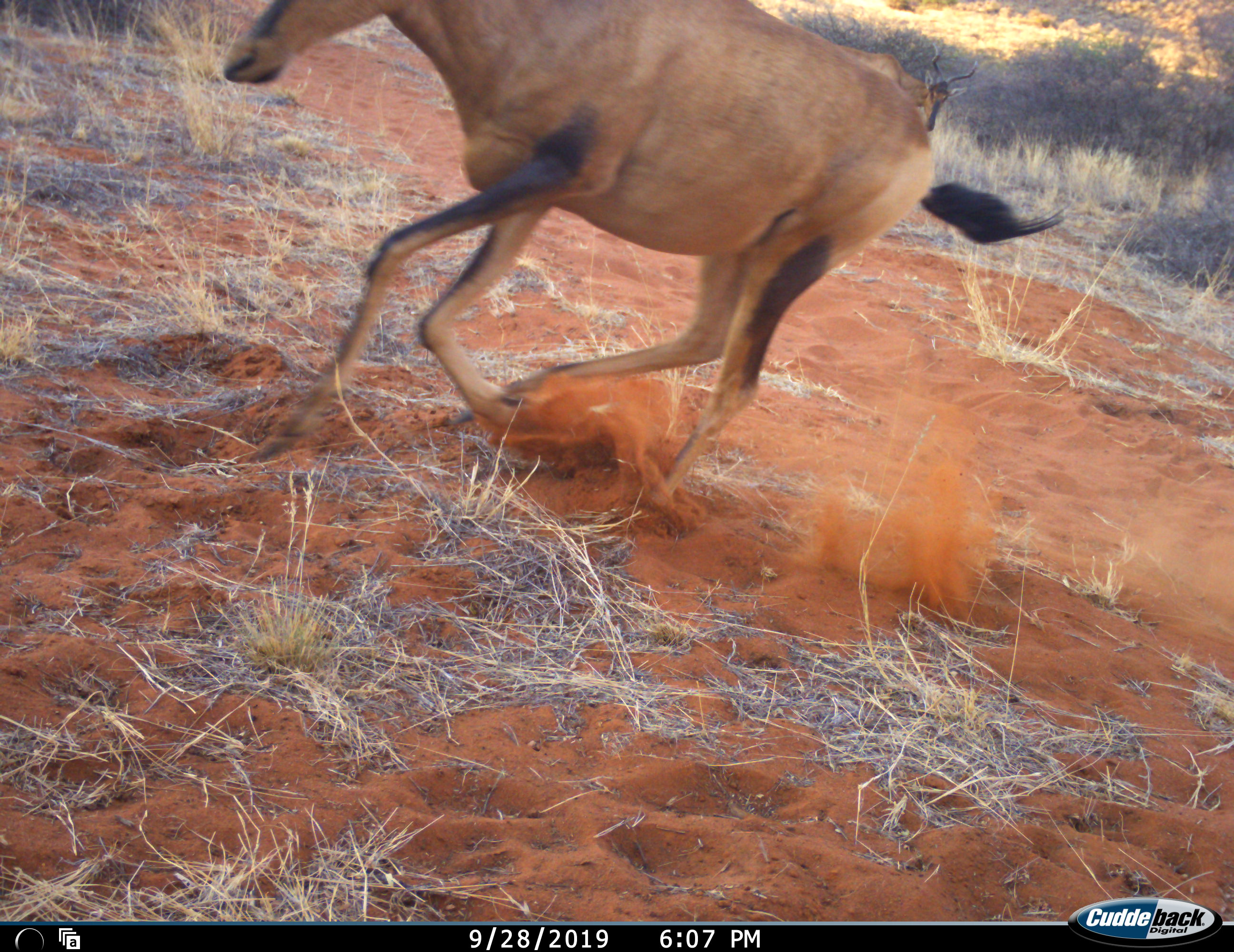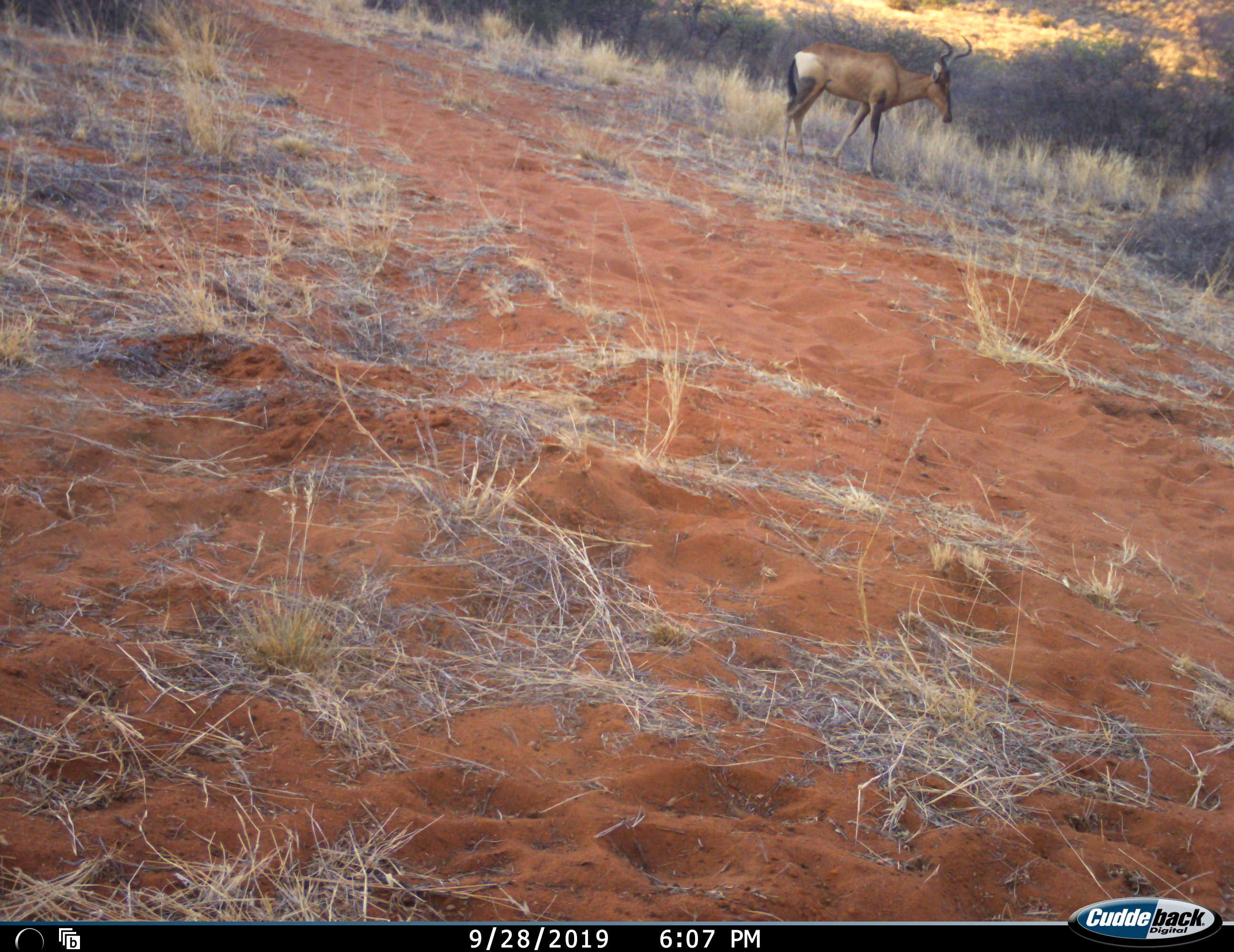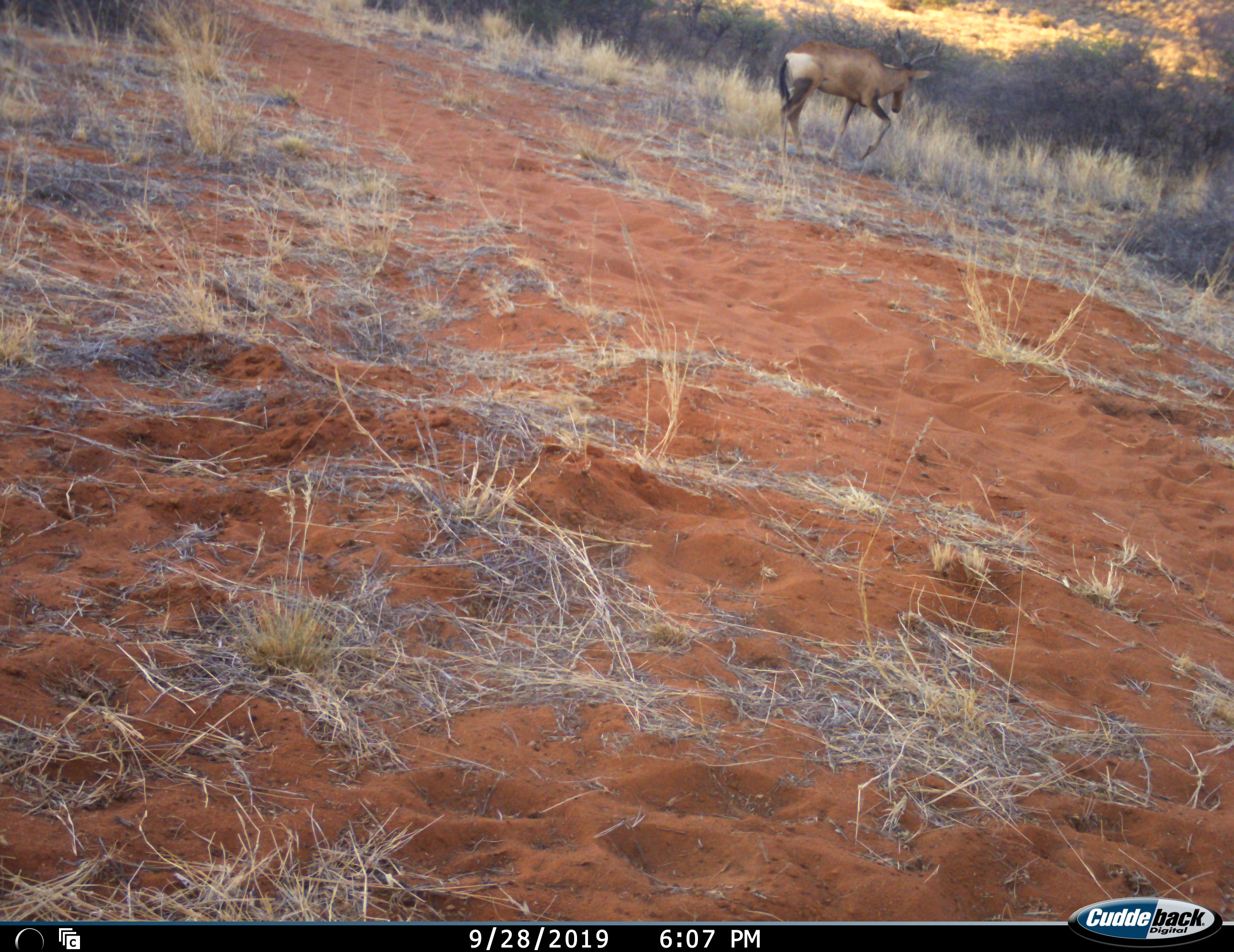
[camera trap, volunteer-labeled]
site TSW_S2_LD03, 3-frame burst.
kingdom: Animalia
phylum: Chordata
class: Mammalia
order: Artiodactyla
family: Bovidae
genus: Alcelaphus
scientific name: Alcelaphus buselaphus caama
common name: red hartebeest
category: hartebeestred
Hartebeestred (red hartebeest) (Alcelaphus buselaphus caama), count 2. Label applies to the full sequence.